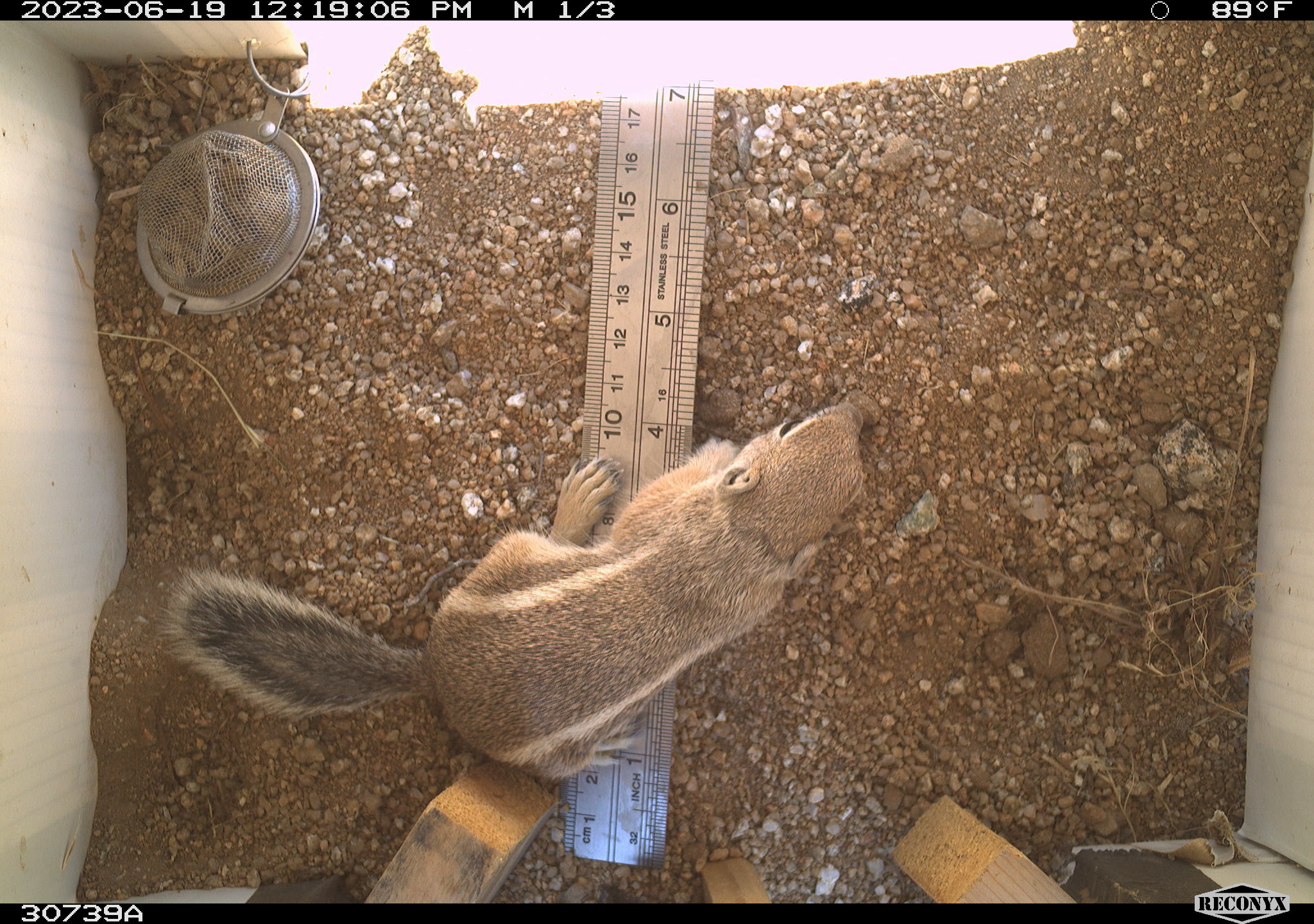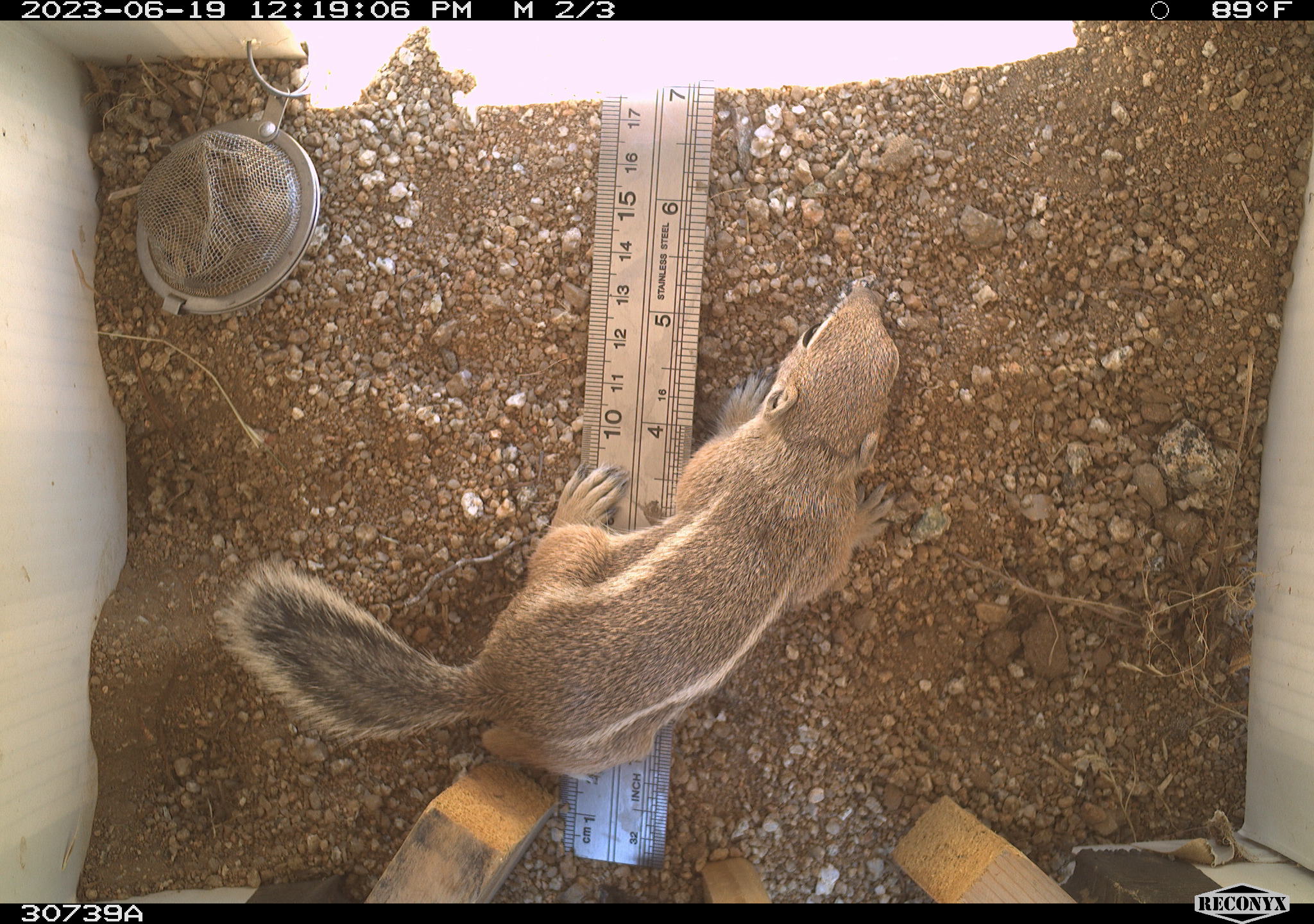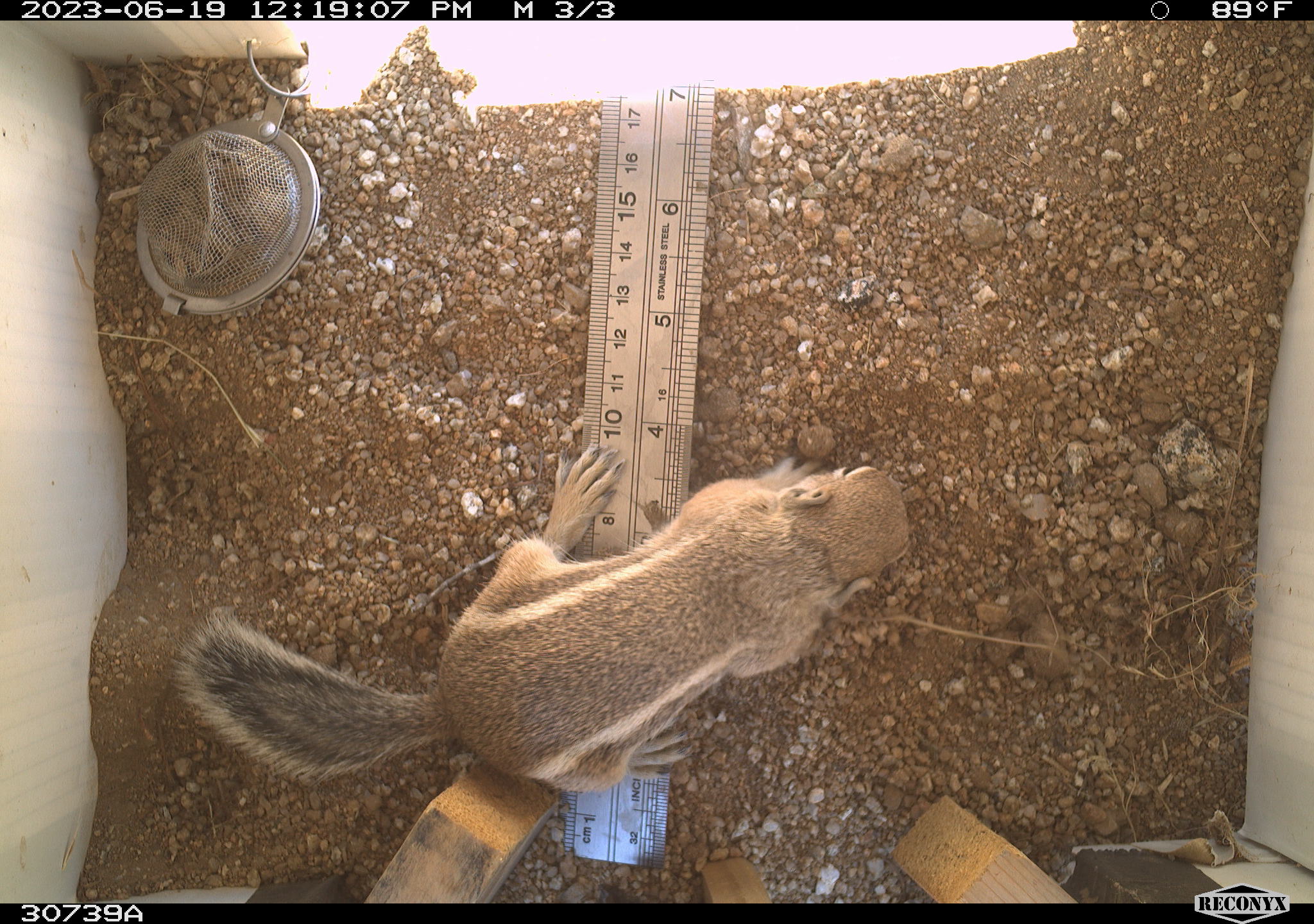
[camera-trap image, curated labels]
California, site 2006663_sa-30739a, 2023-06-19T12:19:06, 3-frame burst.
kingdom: Animalia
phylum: Chordata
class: Mammalia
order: Rodentia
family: Sciuridae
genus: Ammospermophilus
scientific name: Ammospermophilus leucurus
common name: white-tailed antelope squirrel